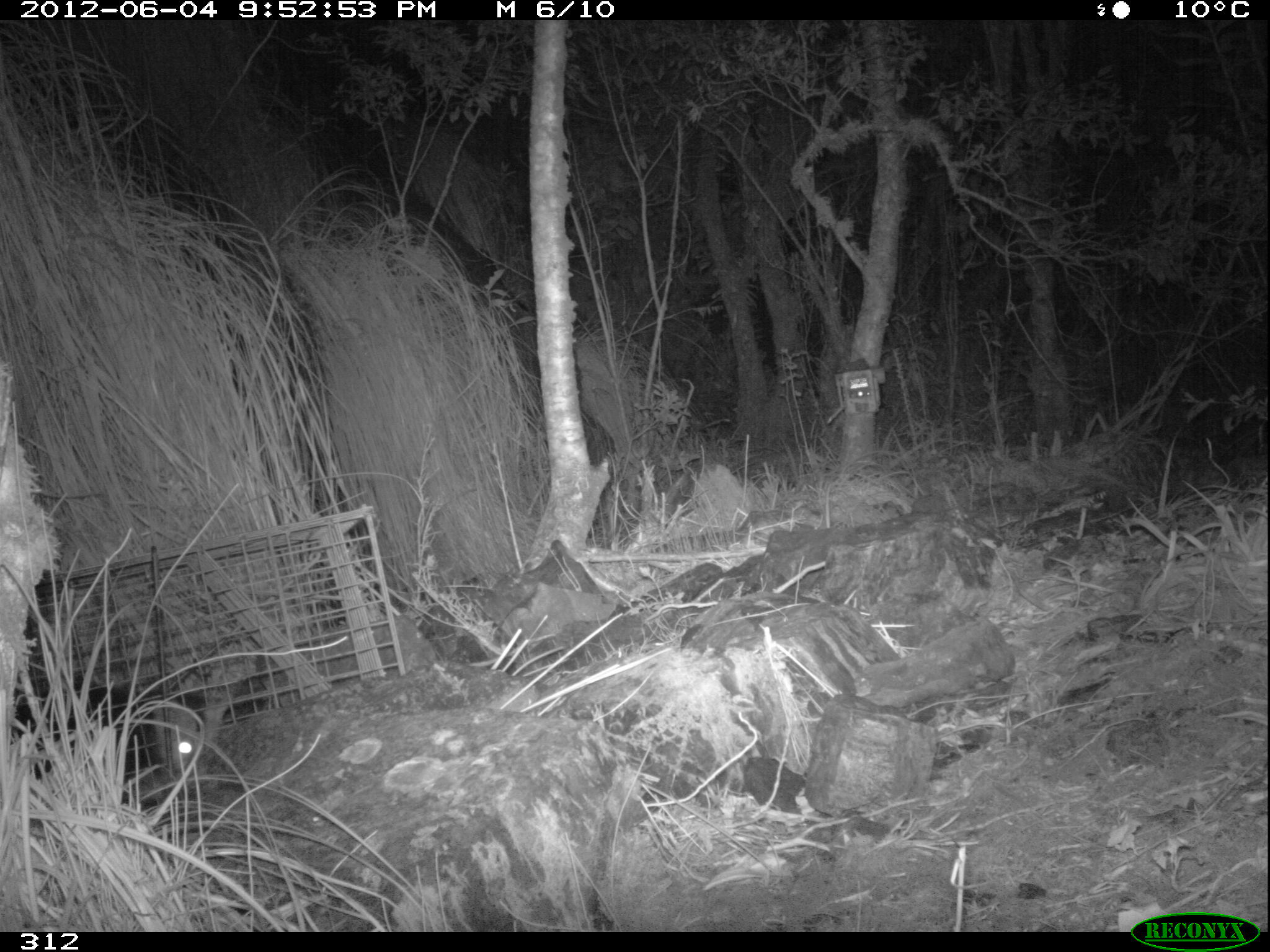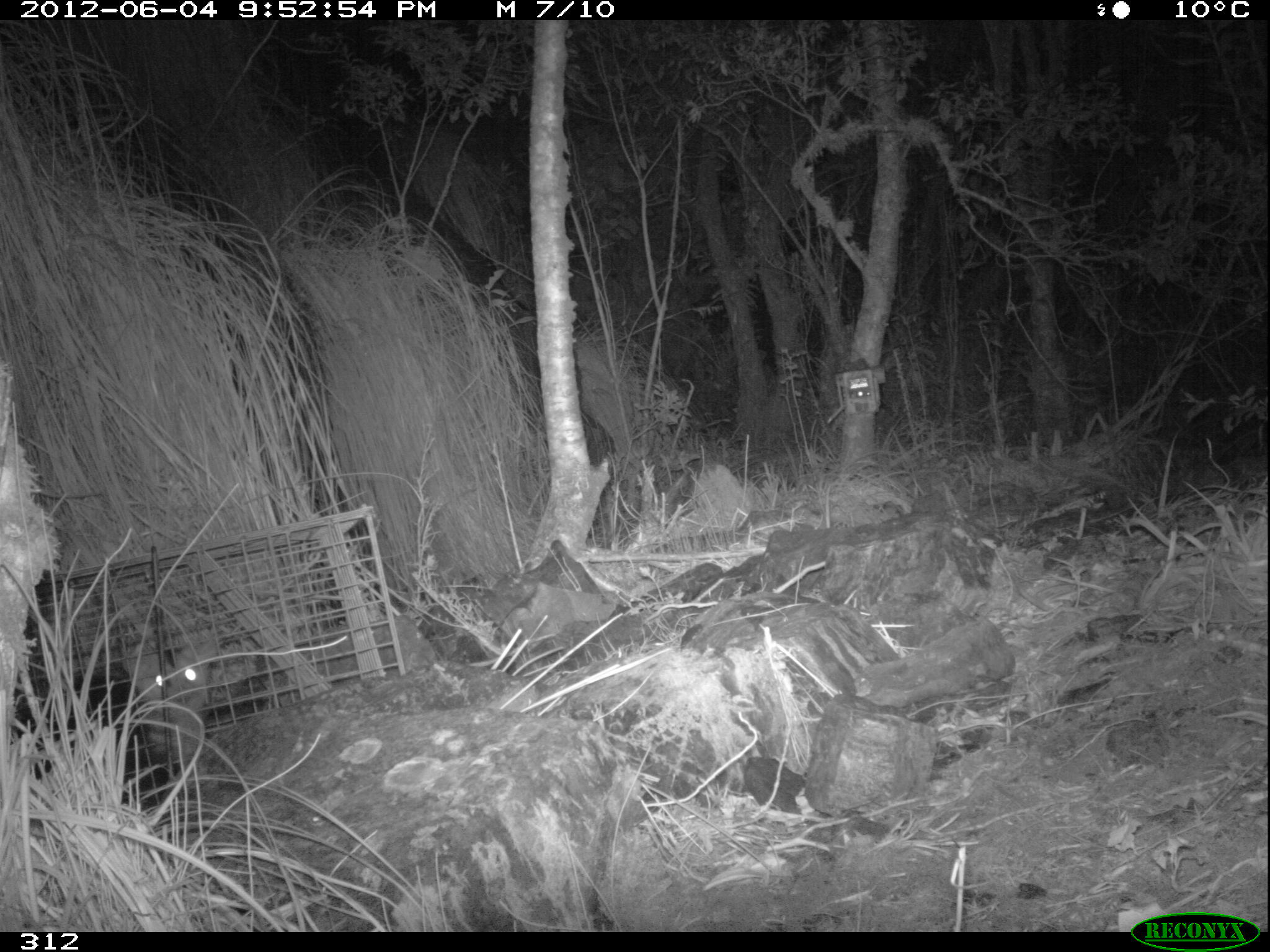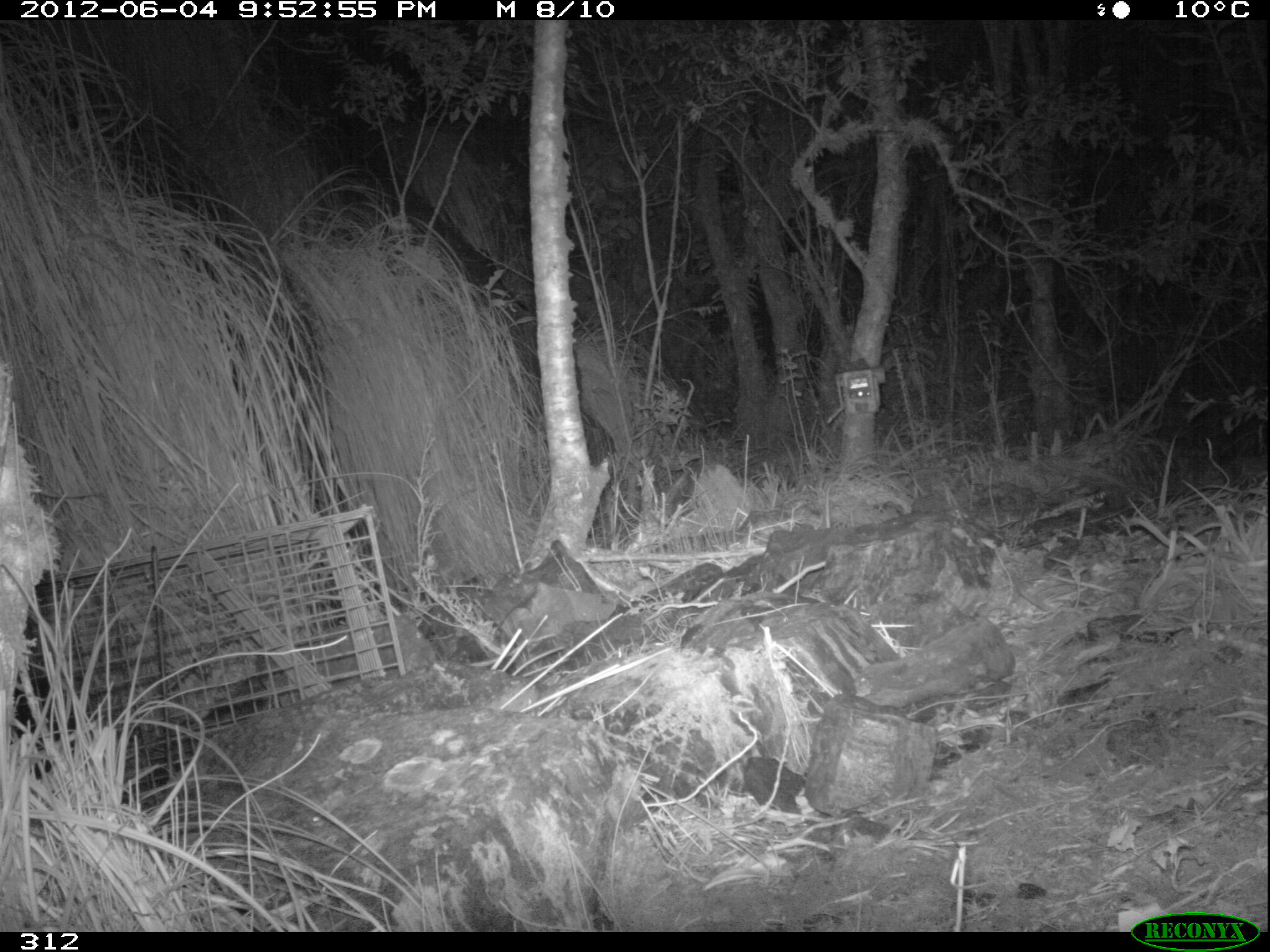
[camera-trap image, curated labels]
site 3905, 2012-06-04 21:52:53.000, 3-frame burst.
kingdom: Animalia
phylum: Chordata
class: Mammalia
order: Didelphimorphia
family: Didelphidae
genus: Didelphis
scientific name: Didelphis pernigra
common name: andean white-eared opossum